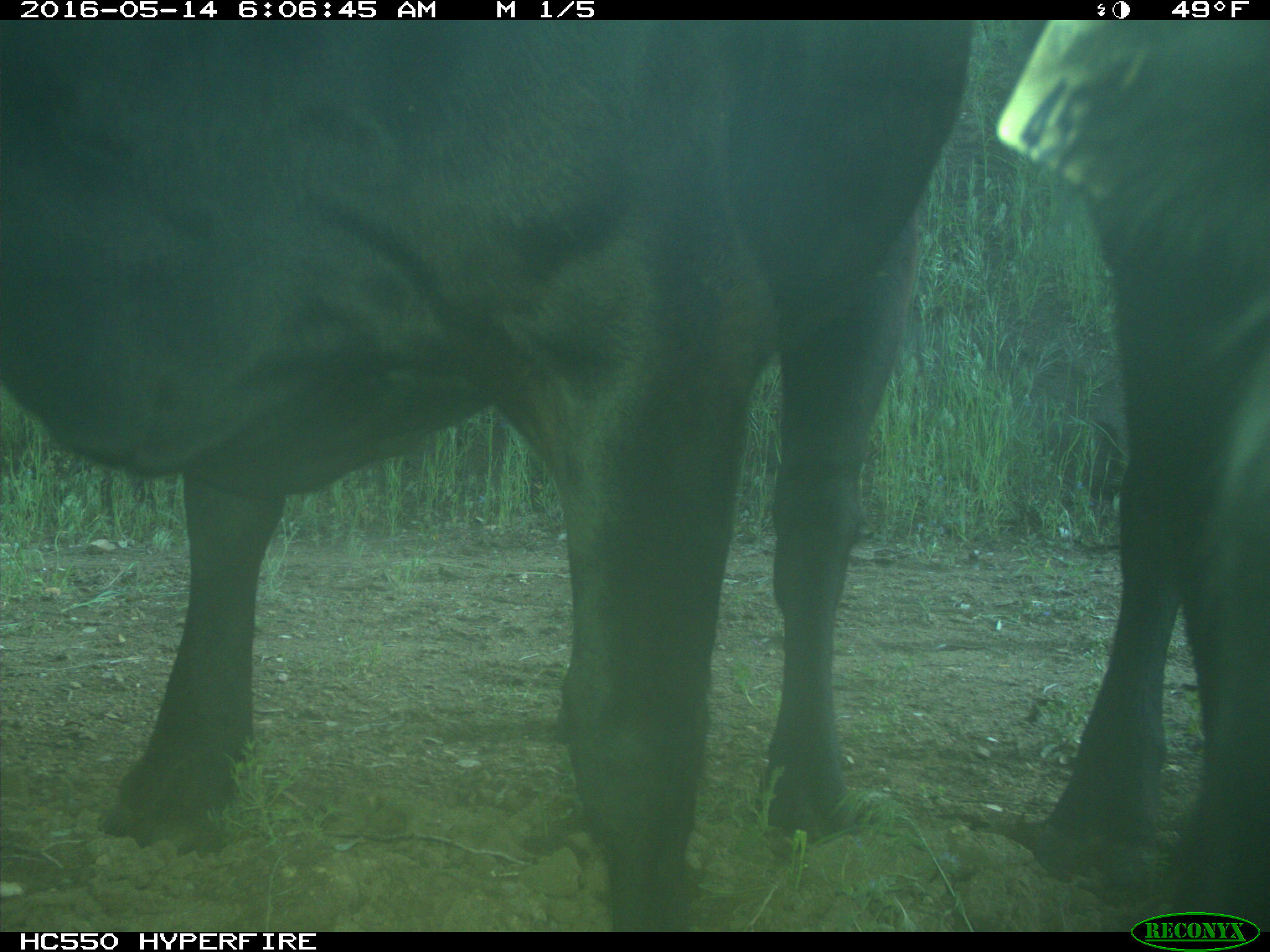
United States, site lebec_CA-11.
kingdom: Animalia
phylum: Chordata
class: Mammalia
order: Artiodactyla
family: Bovidae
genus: Bos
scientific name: Bos taurus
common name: domestic cow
Bos taurus (domestic cow).